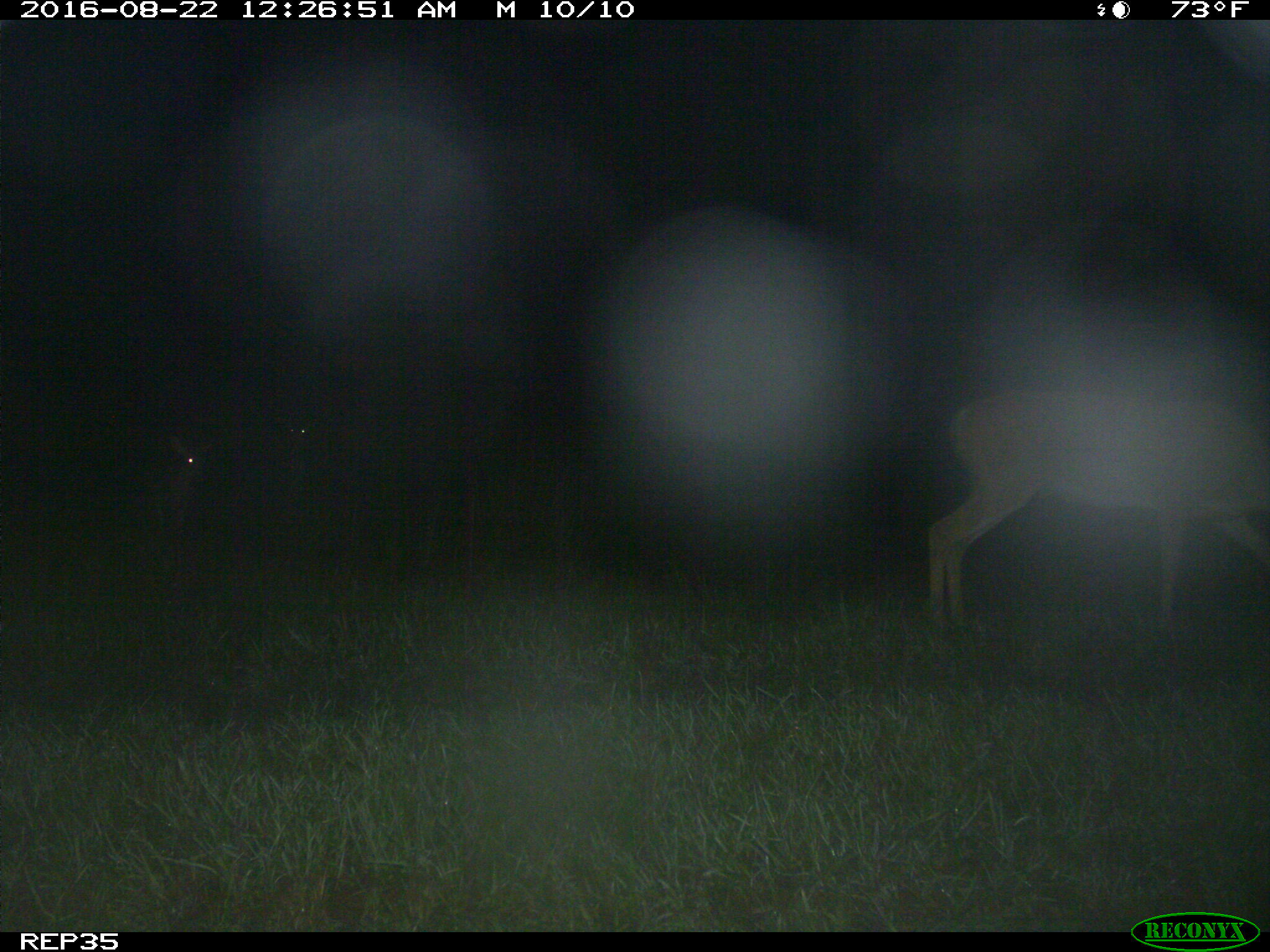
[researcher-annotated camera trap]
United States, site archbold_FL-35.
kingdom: Animalia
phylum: Chordata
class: Mammalia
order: Artiodactyla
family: Cervidae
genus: Odocoileus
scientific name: Odocoileus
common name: deer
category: unidentified deer